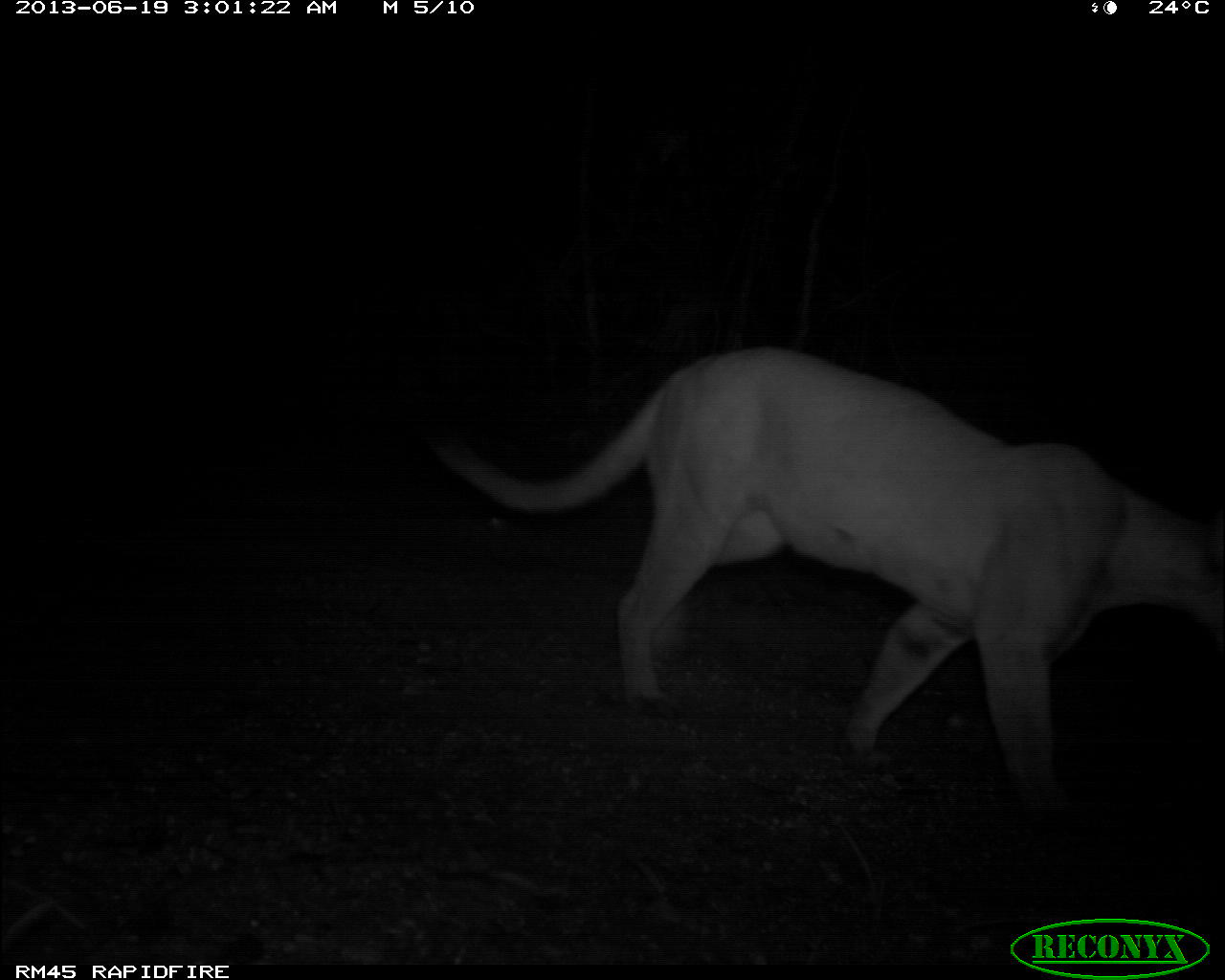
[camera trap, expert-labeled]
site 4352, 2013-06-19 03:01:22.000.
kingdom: Animalia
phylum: Chordata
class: Mammalia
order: Carnivora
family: Felidae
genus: Puma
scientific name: Puma concolor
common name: mountain lion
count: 1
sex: male